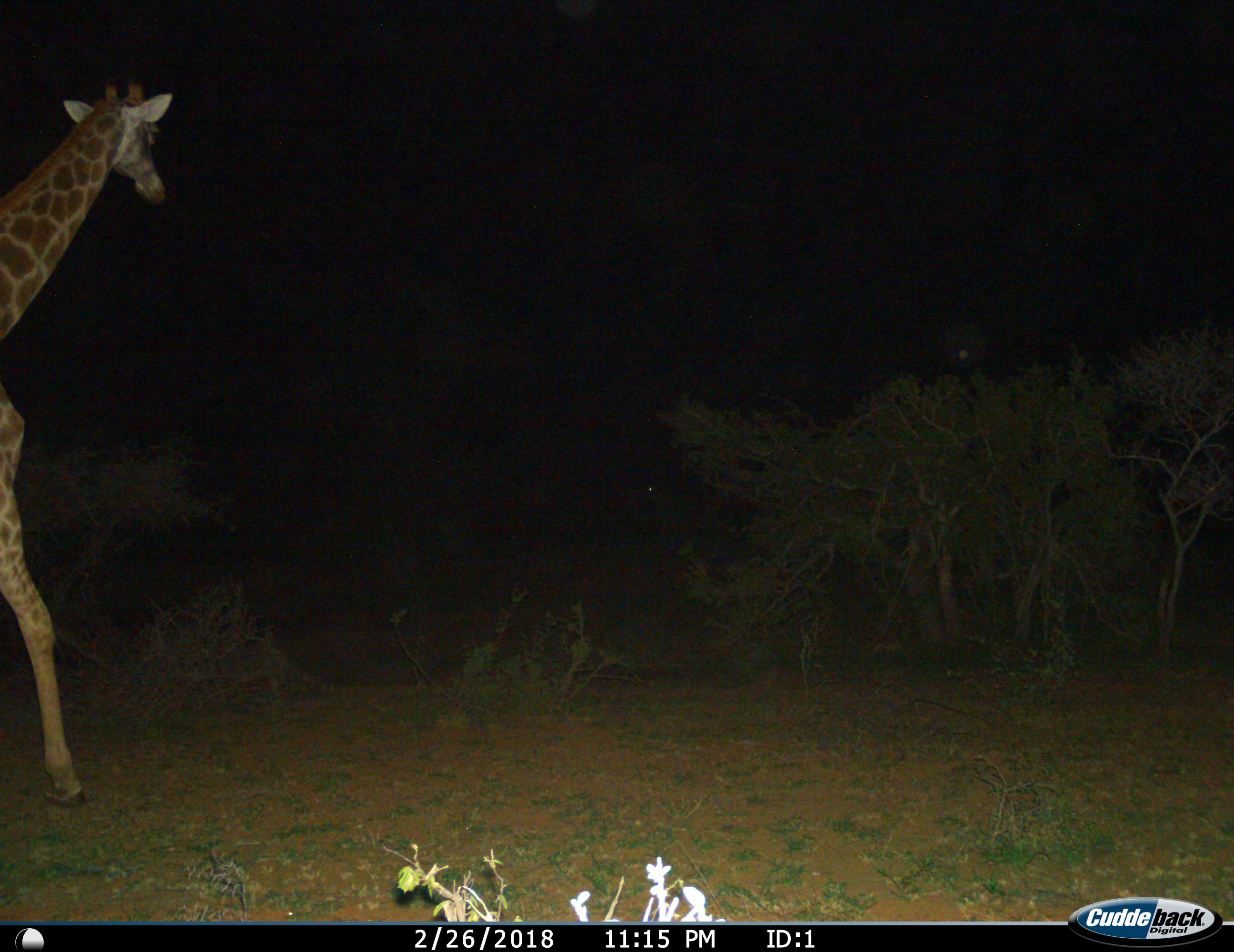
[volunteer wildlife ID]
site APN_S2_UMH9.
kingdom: Animalia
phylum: Chordata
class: Mammalia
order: Artiodactyla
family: Giraffidae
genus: Giraffa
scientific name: Giraffa camelopardalis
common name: giraffe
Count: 1.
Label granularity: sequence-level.